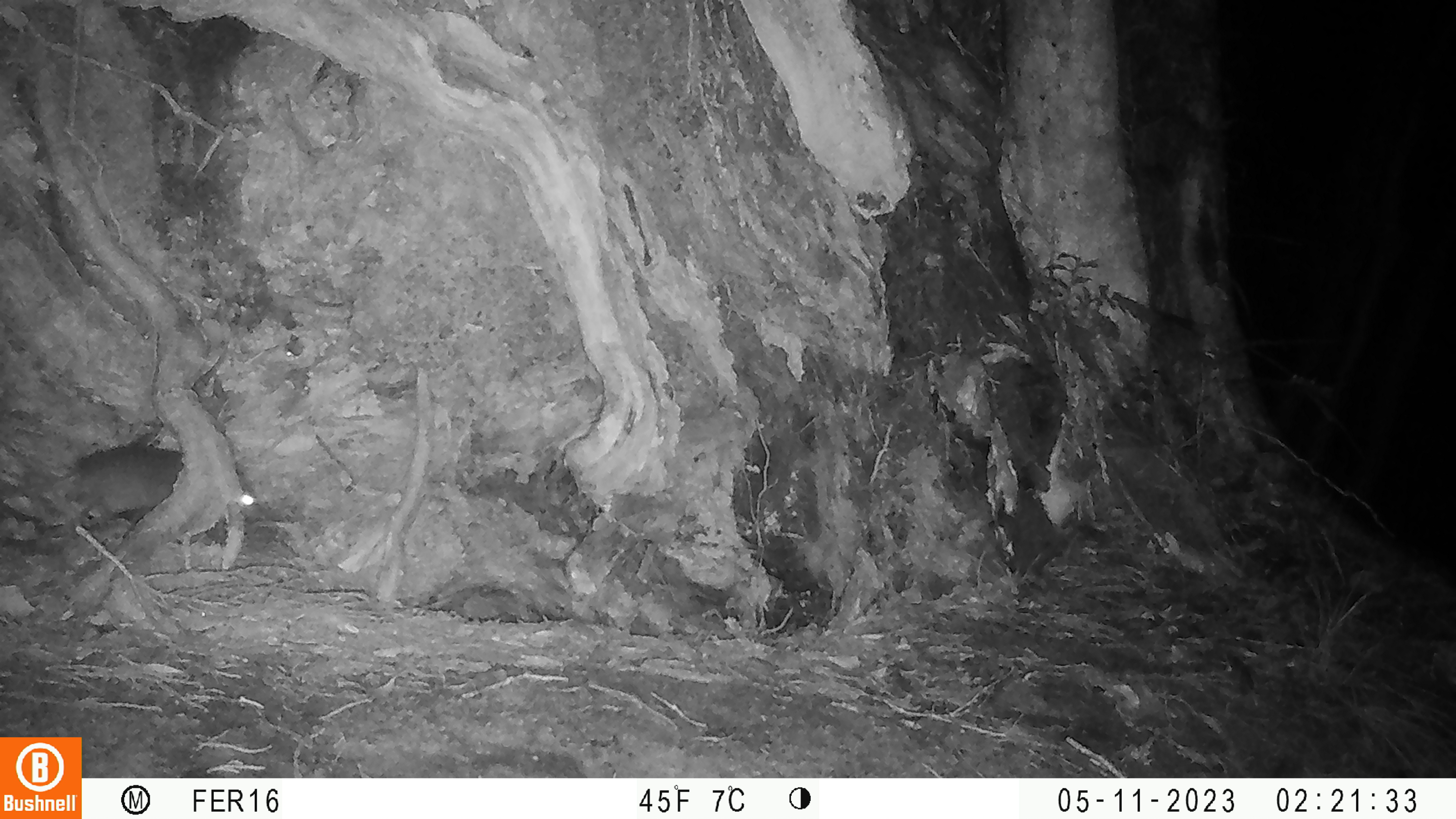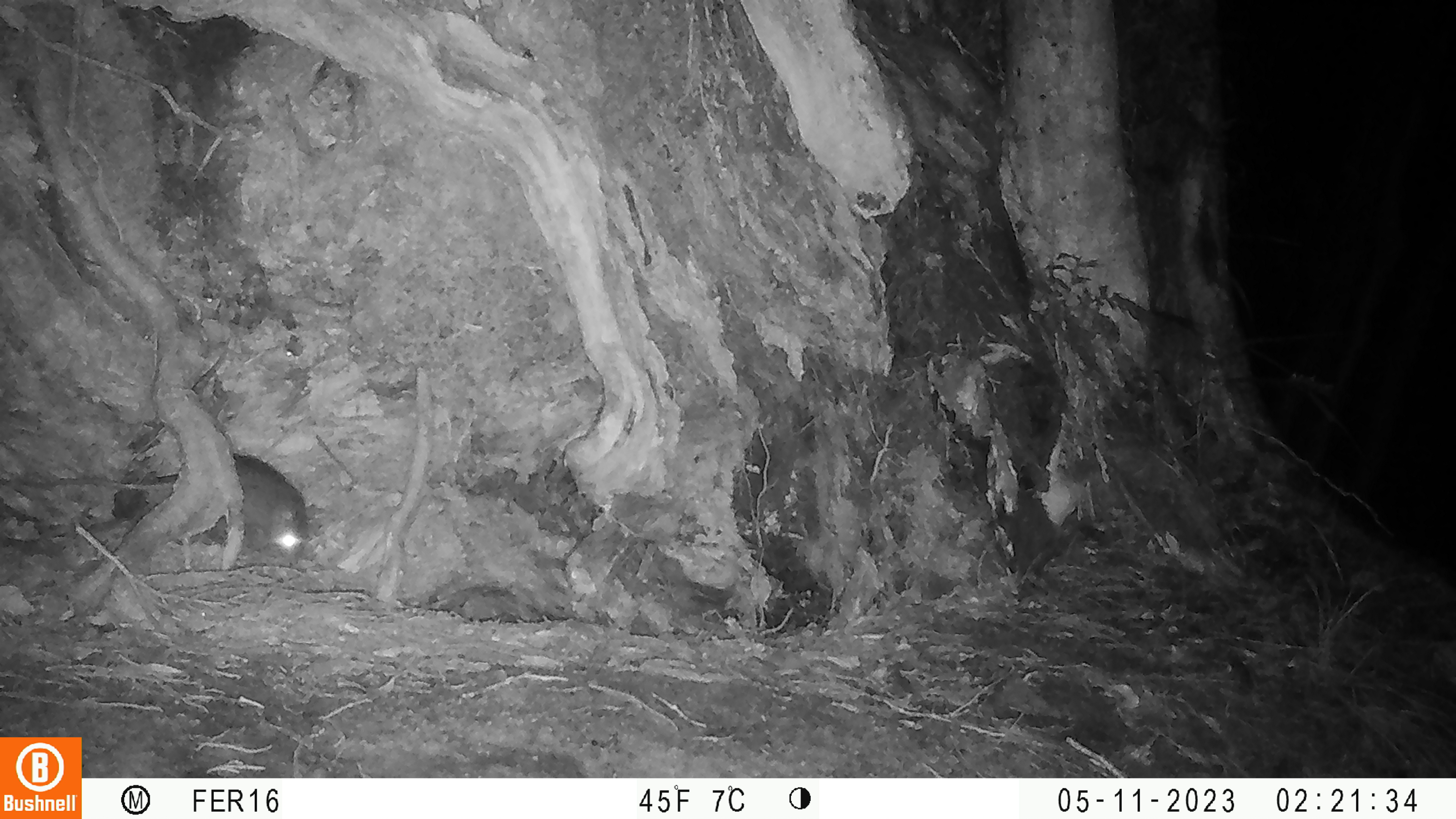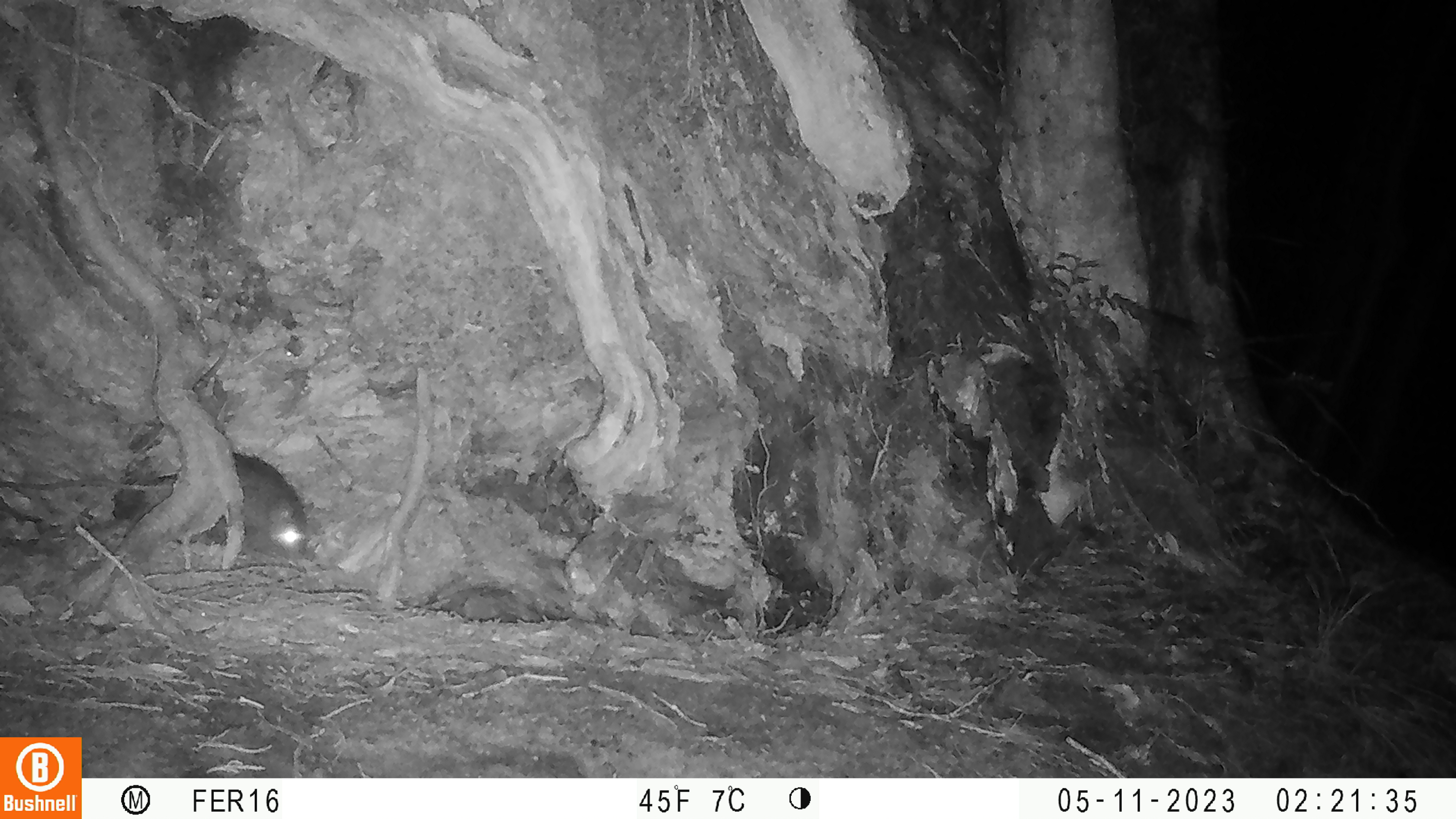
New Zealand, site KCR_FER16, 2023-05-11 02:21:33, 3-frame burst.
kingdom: Animalia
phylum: Chordata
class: Mammalia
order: Rodentia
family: Muridae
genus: Rattus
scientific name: Rattus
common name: rat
Rat (Rattus).